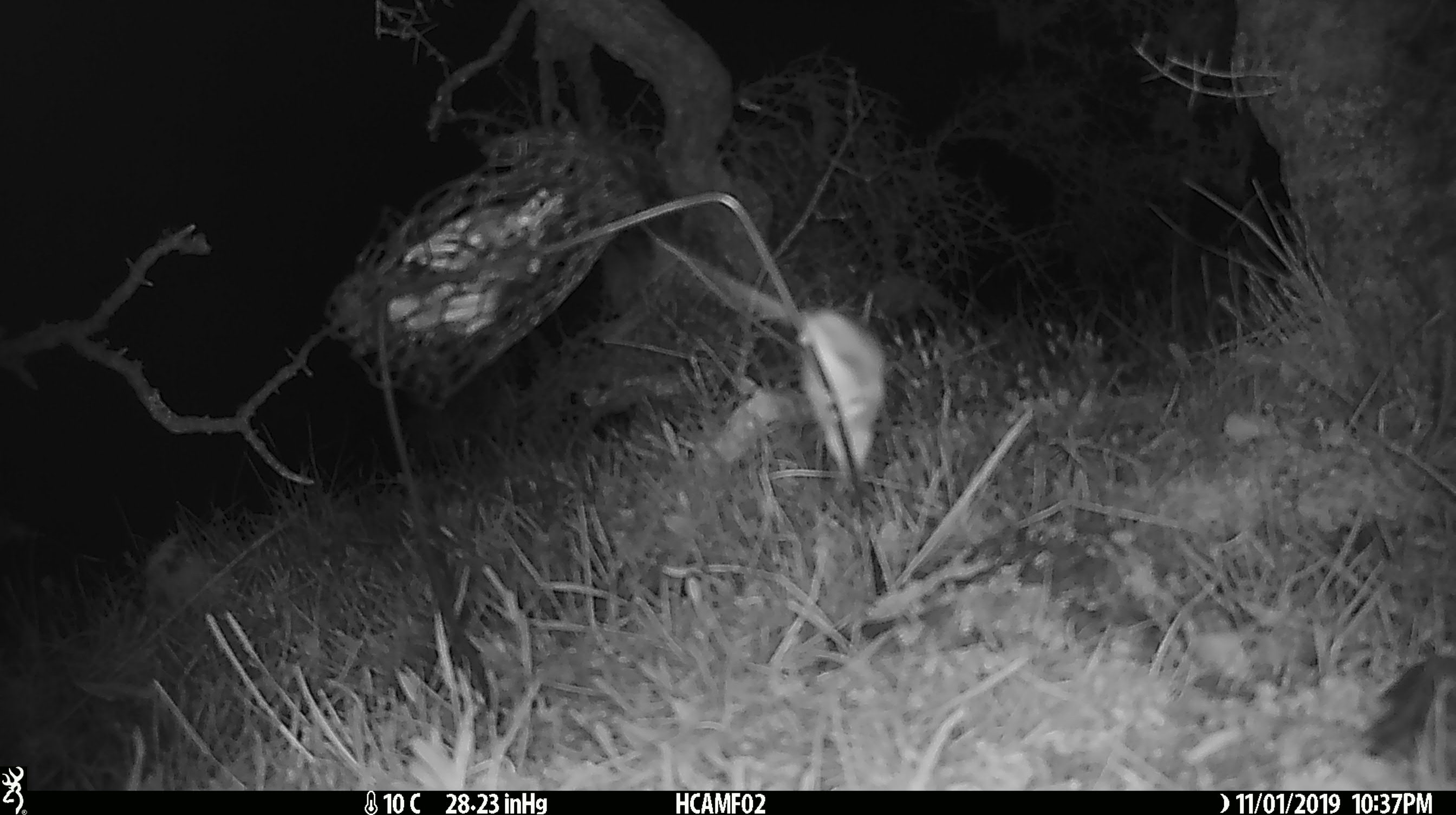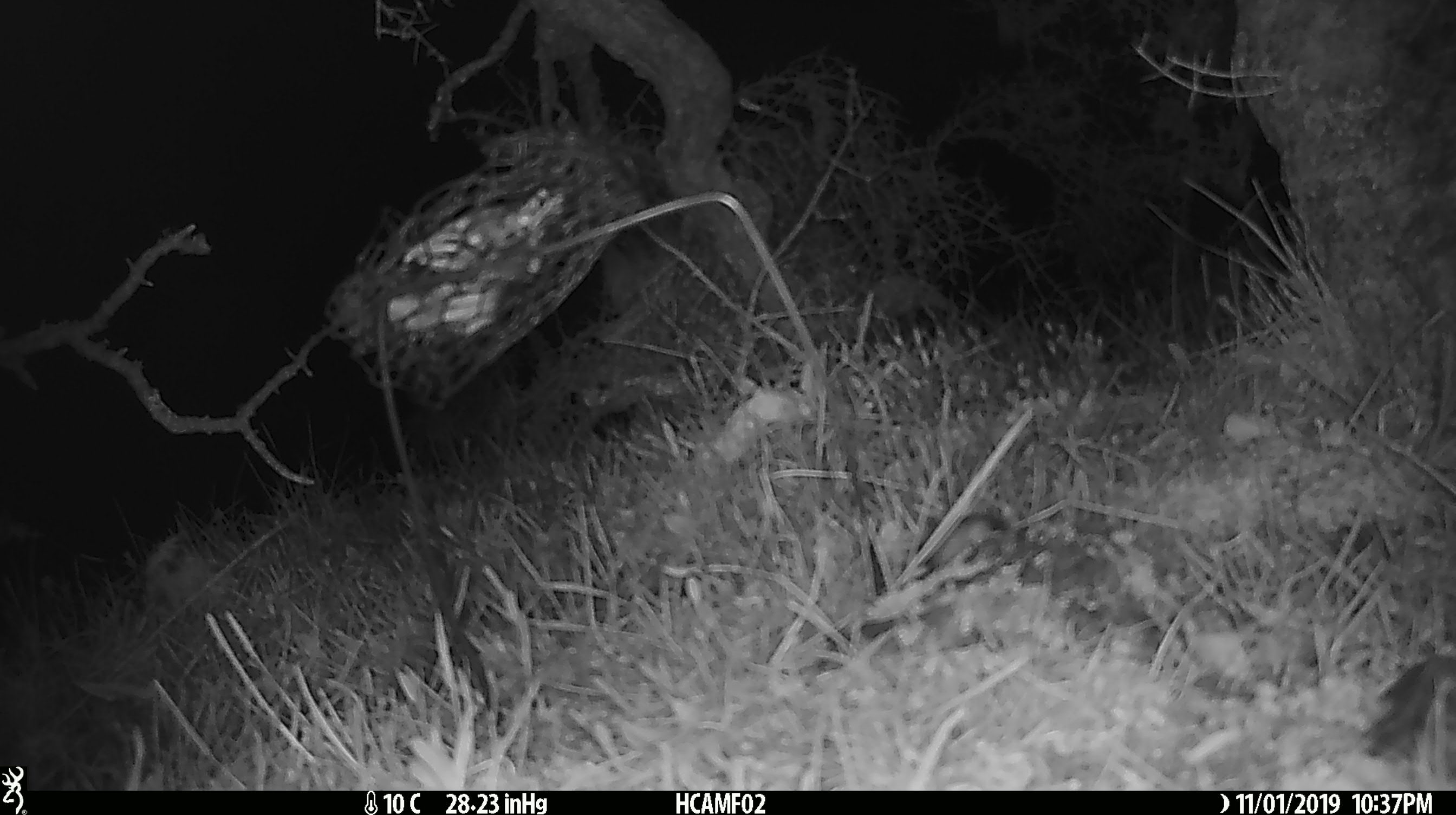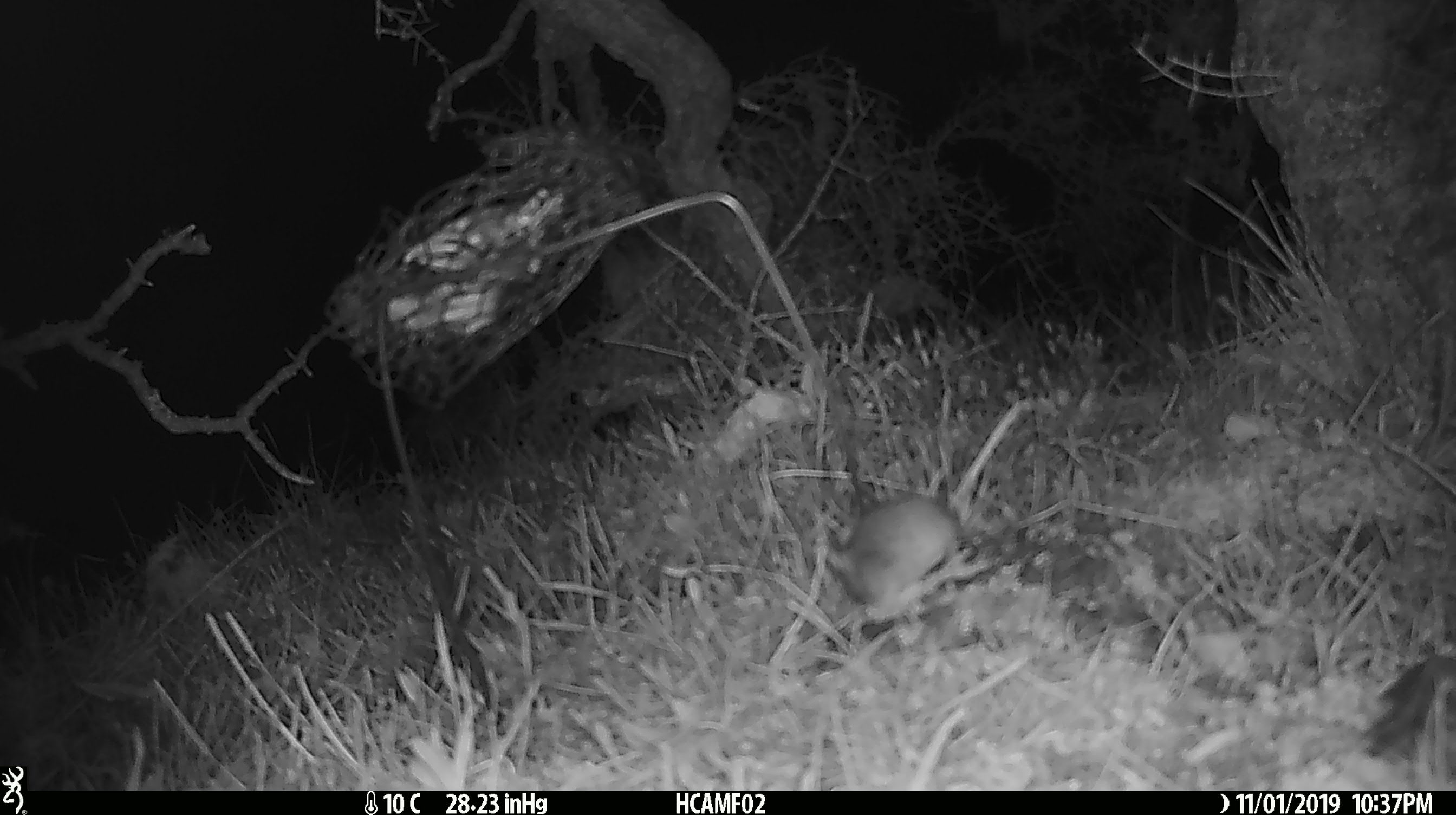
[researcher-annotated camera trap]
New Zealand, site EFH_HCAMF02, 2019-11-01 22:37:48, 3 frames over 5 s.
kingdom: Animalia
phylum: Chordata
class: Mammalia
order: Rodentia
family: Muridae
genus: Mus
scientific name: Mus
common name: mouse